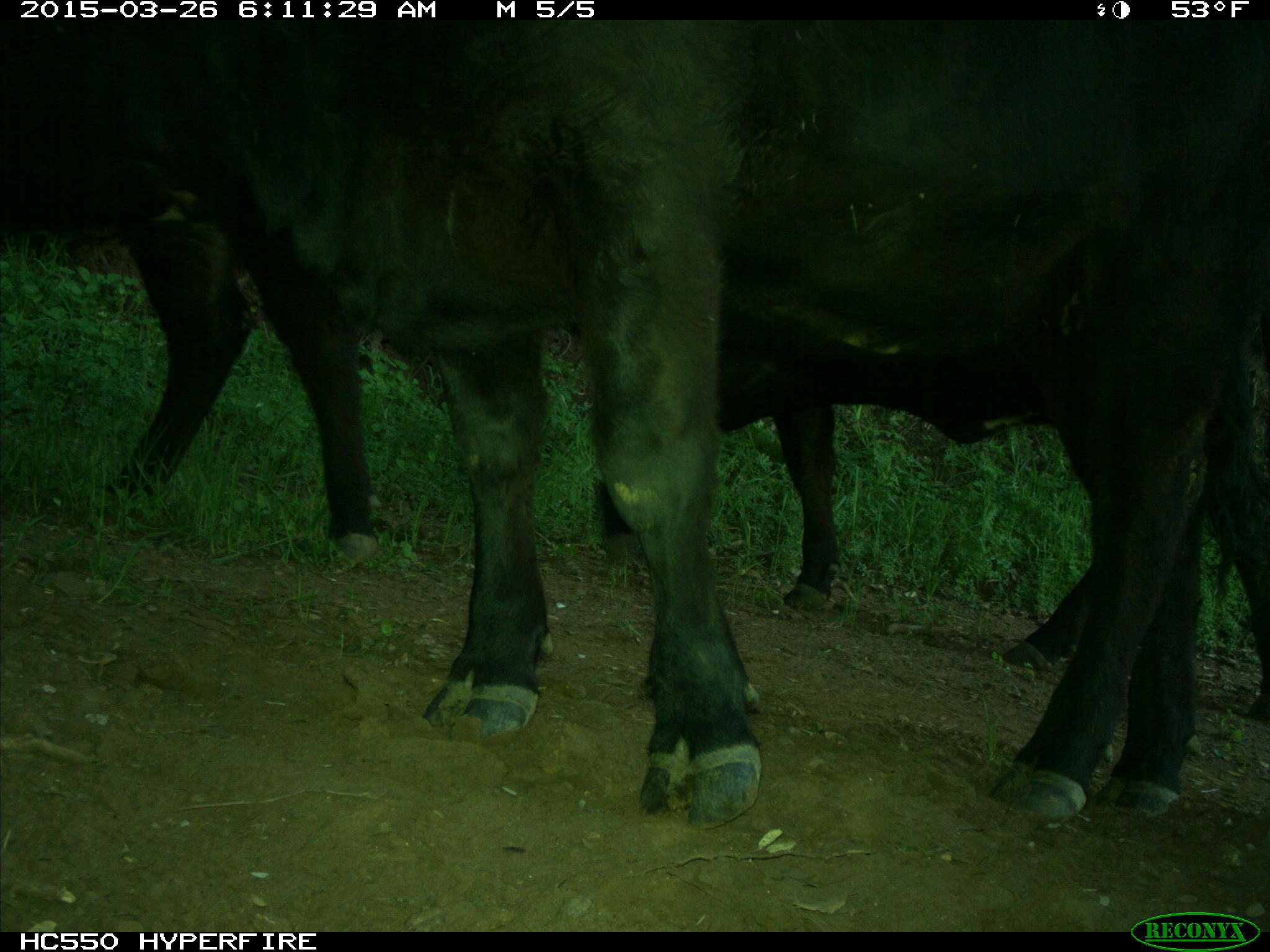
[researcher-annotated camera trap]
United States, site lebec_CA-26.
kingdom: Animalia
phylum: Chordata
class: Mammalia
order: Artiodactyla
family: Bovidae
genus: Bos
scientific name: Bos taurus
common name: domestic cow